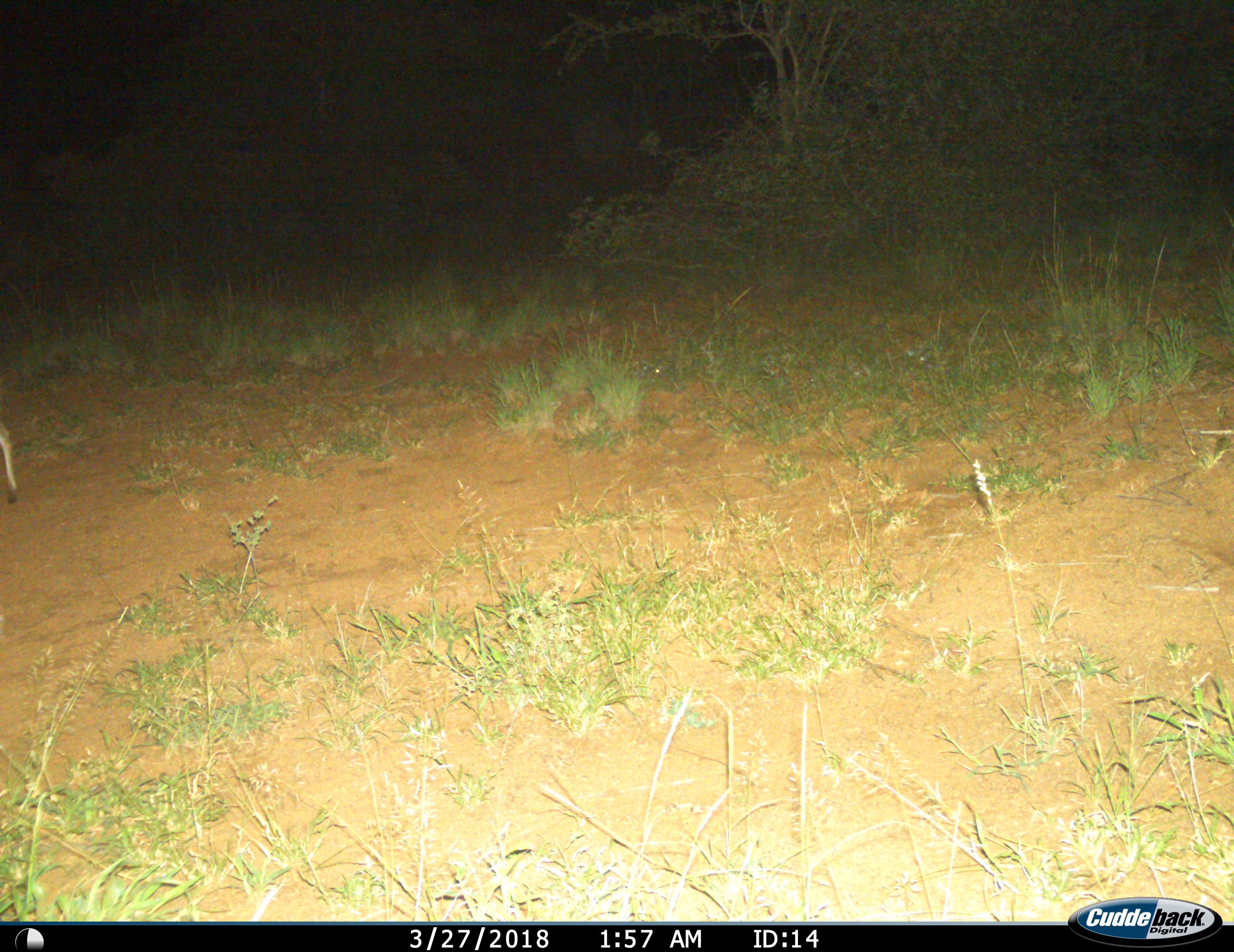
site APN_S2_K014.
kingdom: Animalia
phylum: Chordata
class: Mammalia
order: Artiodactyla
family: Bovidae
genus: Aepyceros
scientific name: Aepyceros melampus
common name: impala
Impala (Aepyceros melampus), count 1. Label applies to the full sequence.